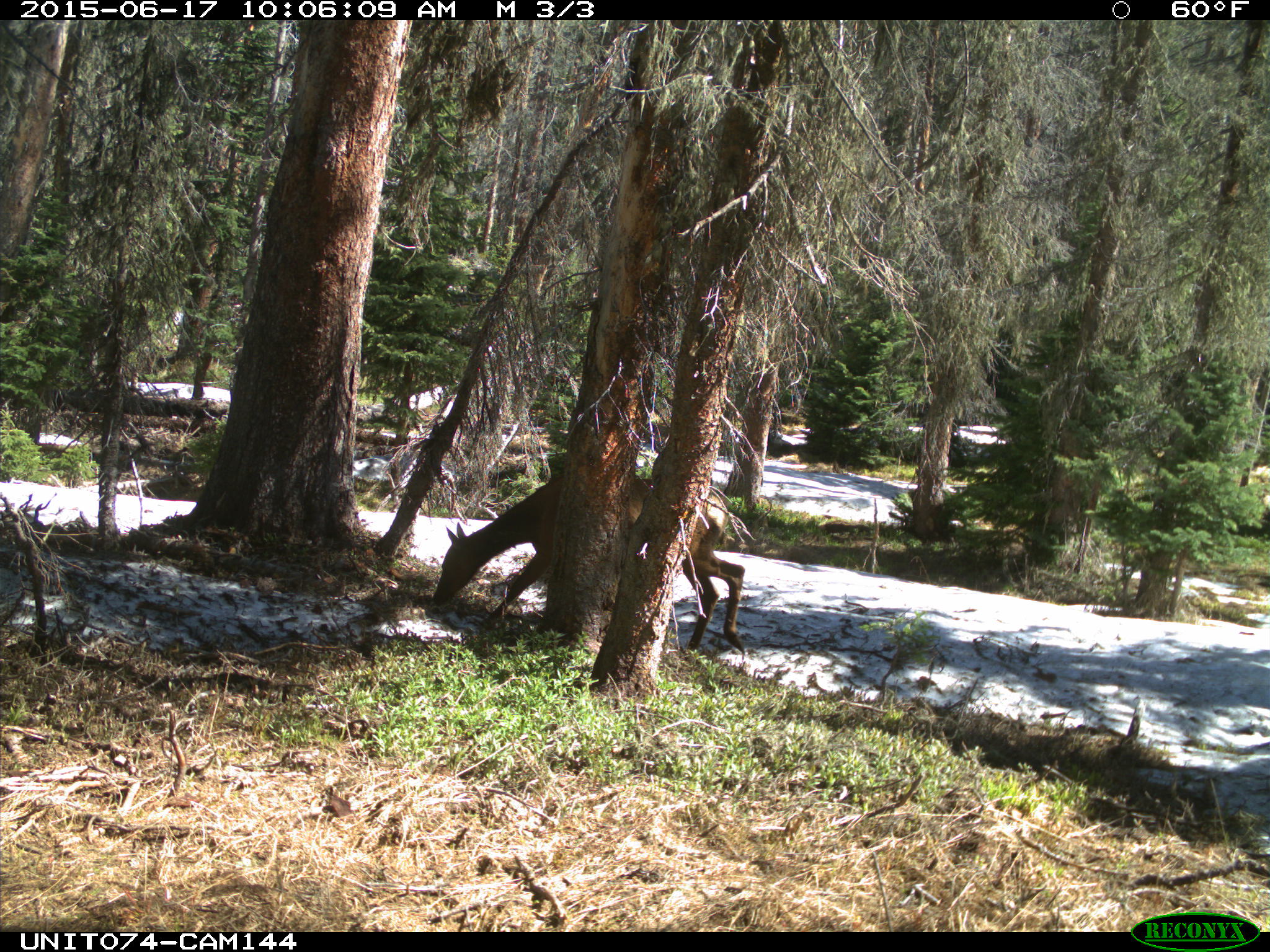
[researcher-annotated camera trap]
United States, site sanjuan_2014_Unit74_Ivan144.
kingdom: Animalia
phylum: Chordata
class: Mammalia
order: Artiodactyla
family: Cervidae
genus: Cervus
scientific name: Cervus elaphus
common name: red deer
Cervus elaphus (red deer).